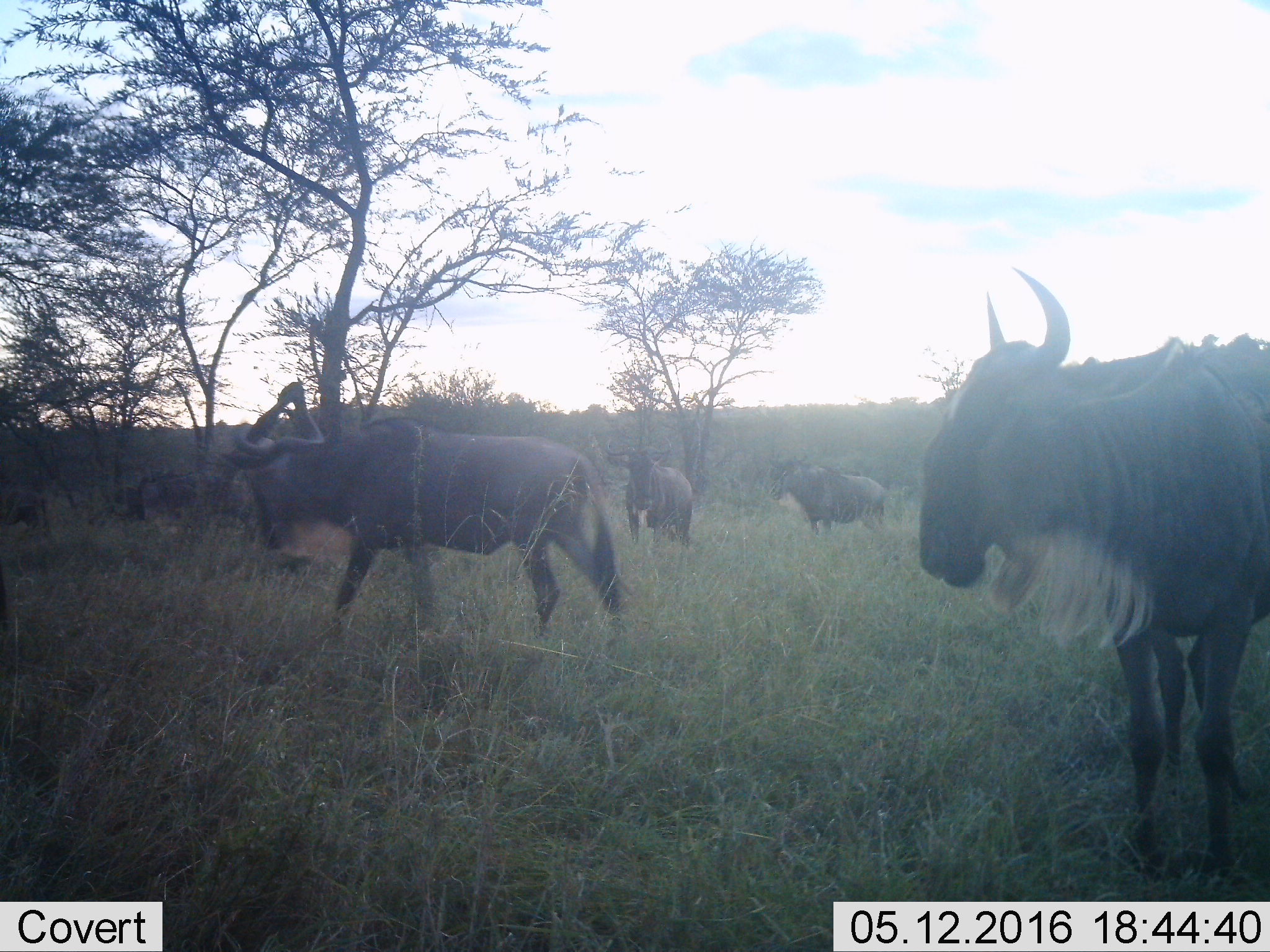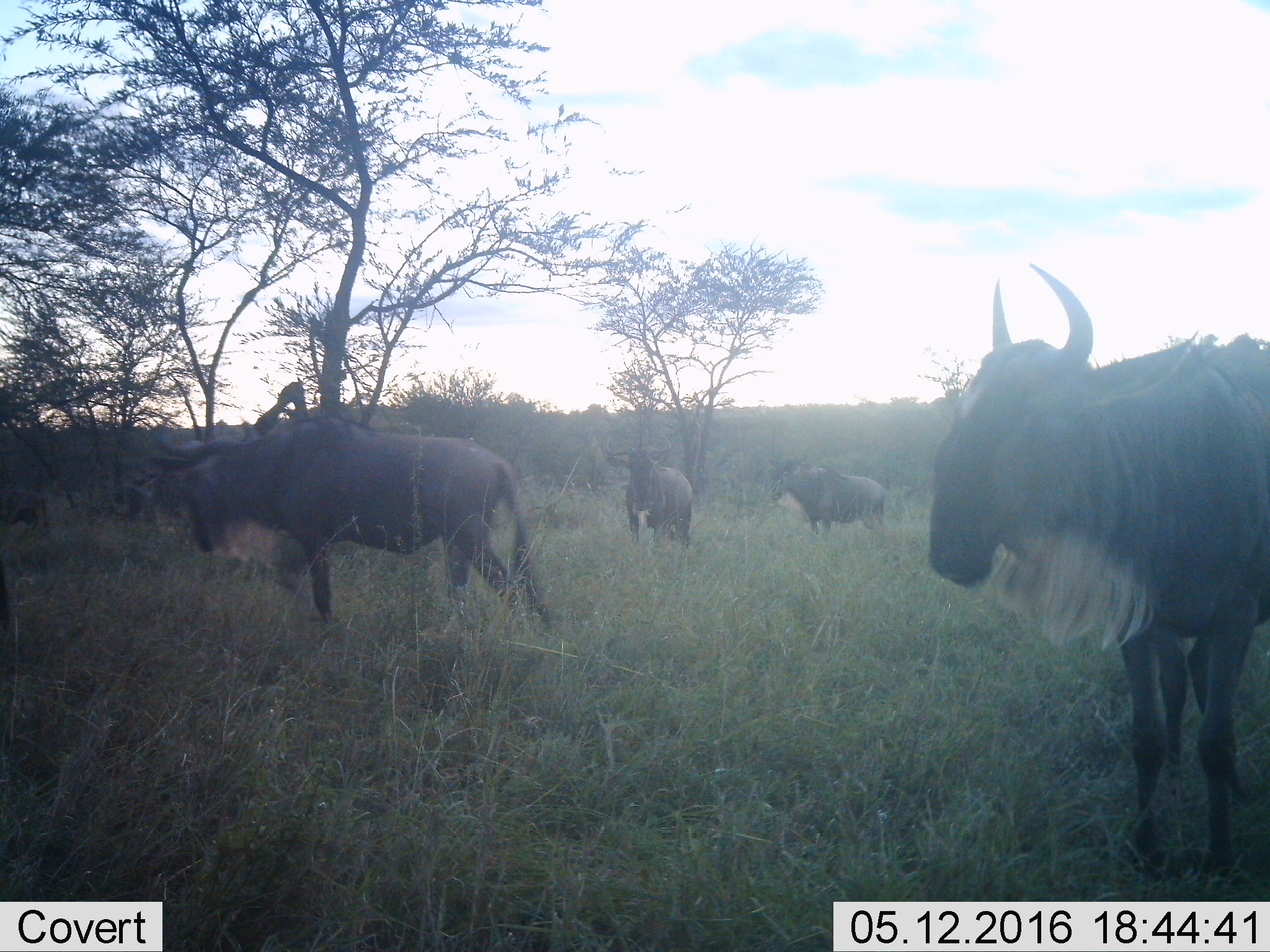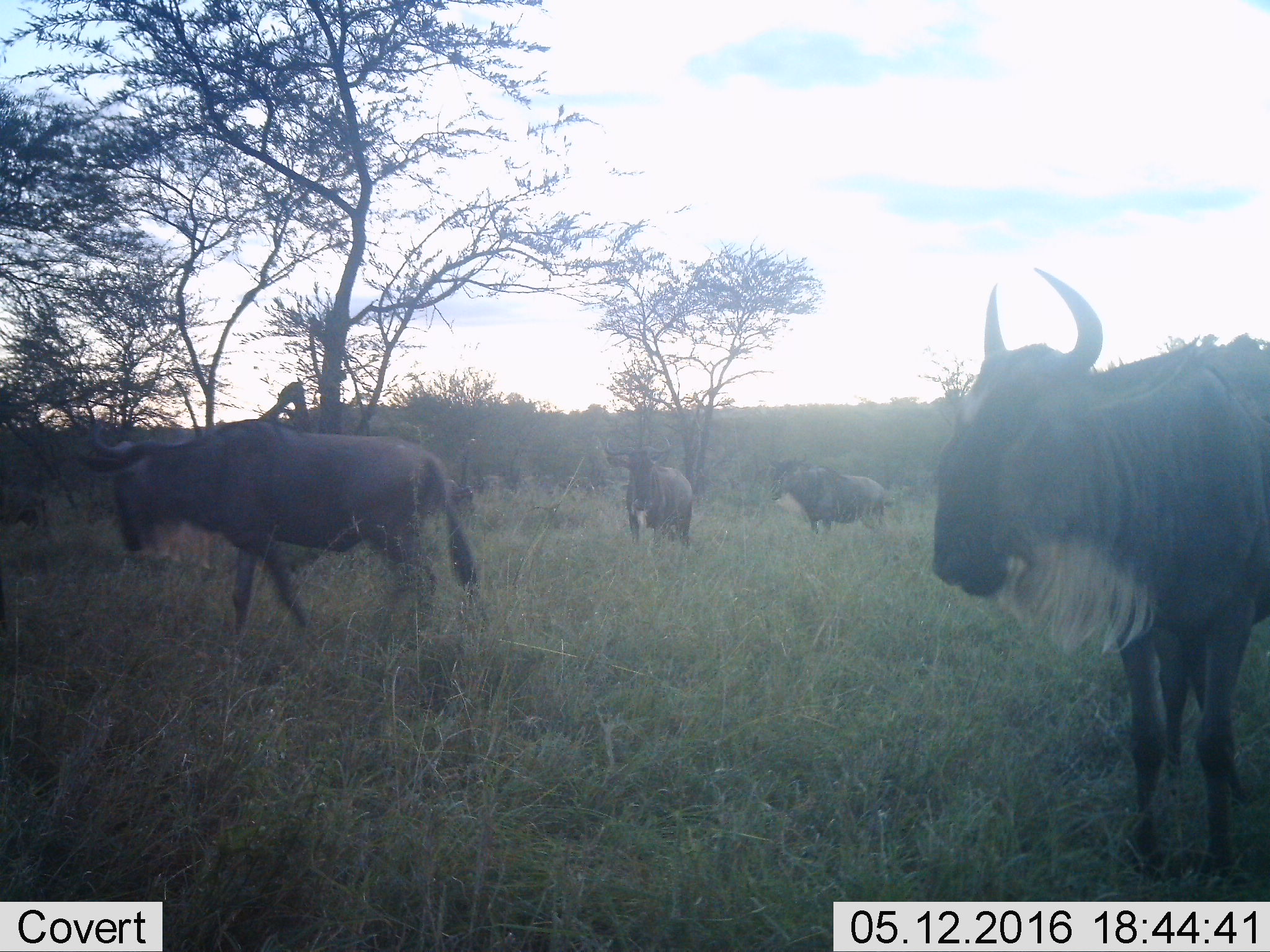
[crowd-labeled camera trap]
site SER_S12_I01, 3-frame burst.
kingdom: Animalia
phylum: Chordata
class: Mammalia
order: Artiodactyla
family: Bovidae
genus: Connochaetes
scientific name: Connochaetes taurinus taurinus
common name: blue wildebeest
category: wildebeestblue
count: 5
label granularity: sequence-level